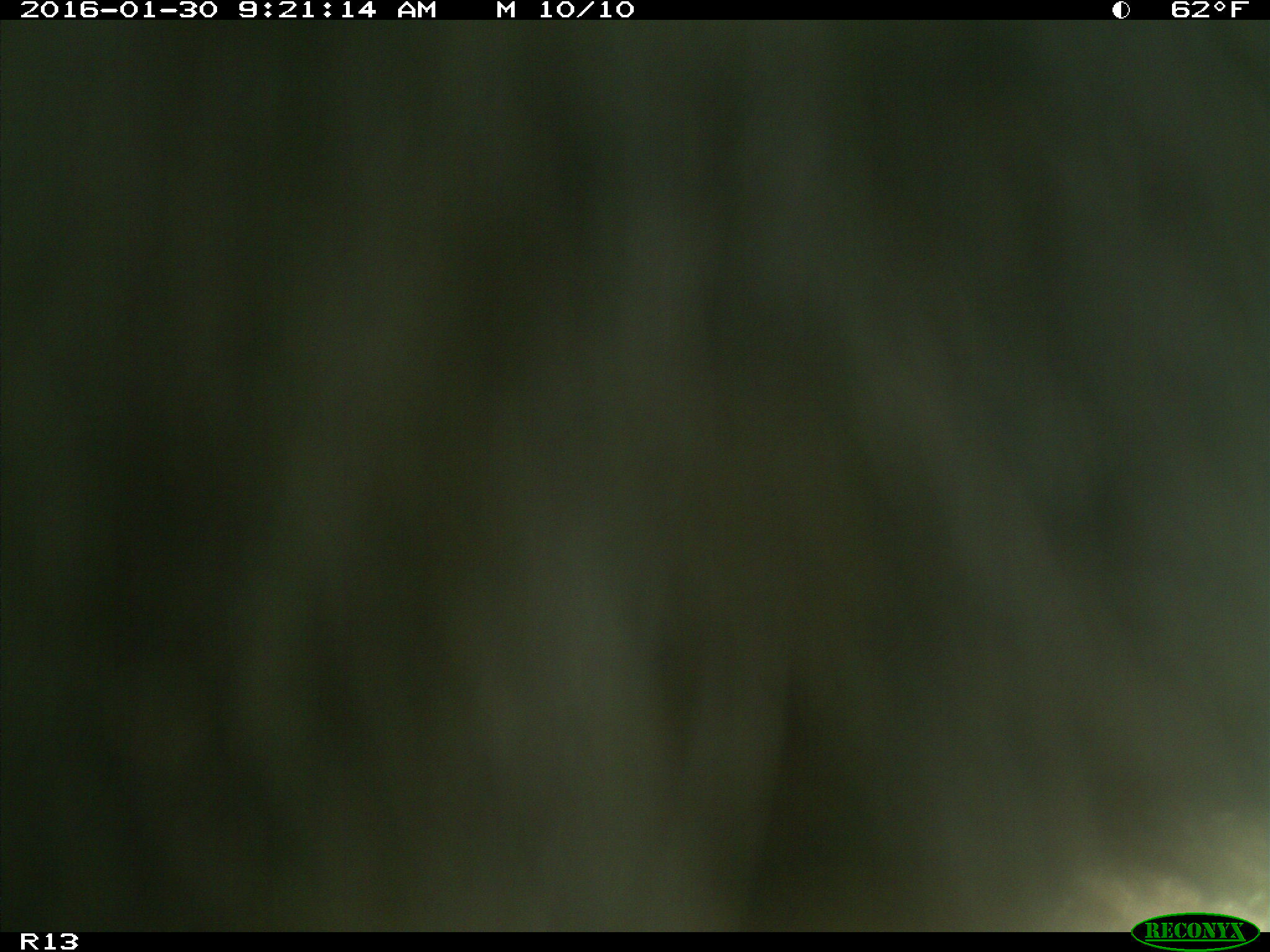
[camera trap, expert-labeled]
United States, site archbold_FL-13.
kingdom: Animalia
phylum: Chordata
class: Mammalia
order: Artiodactyla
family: Bovidae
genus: Bos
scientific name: Bos taurus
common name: domestic cow